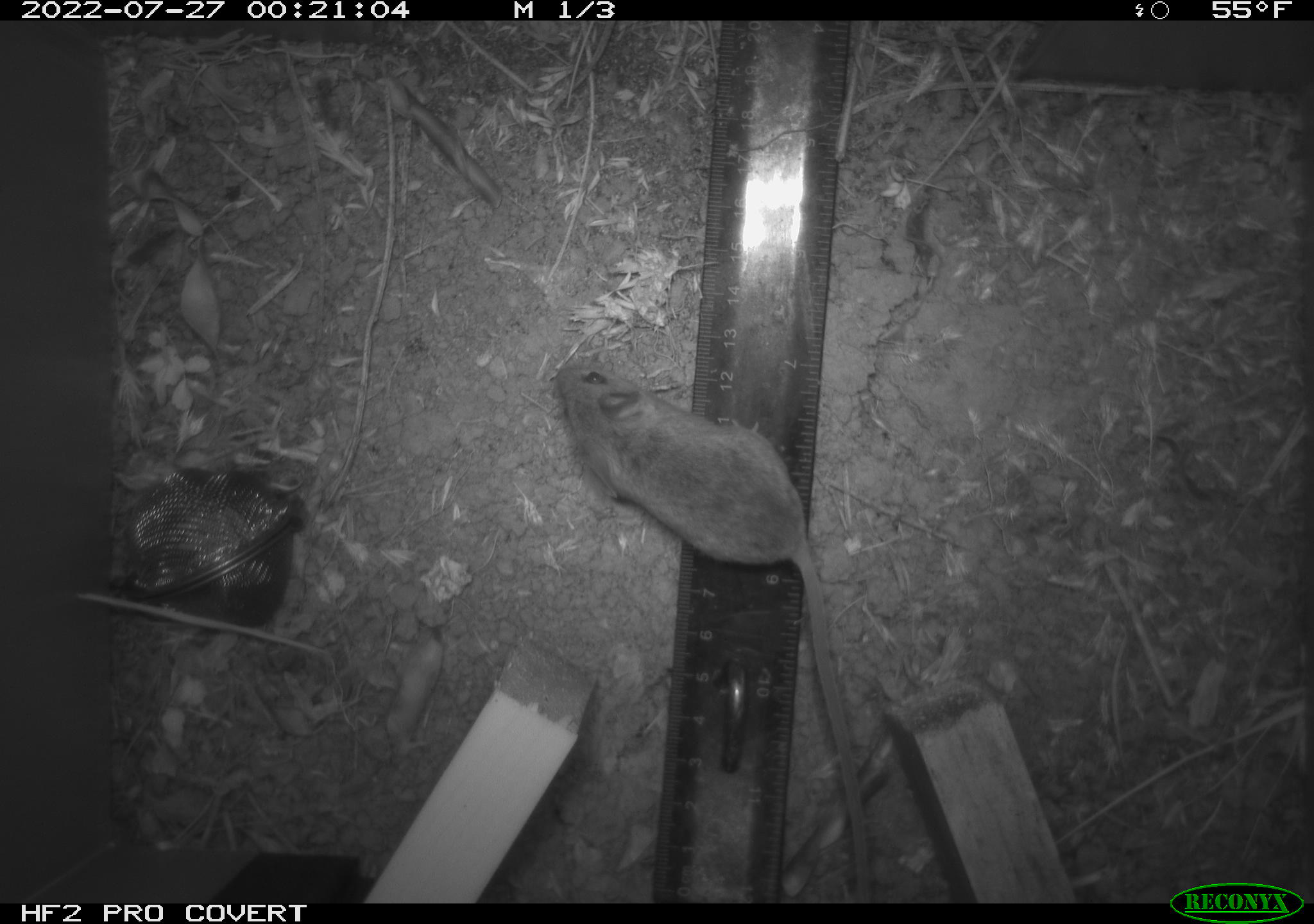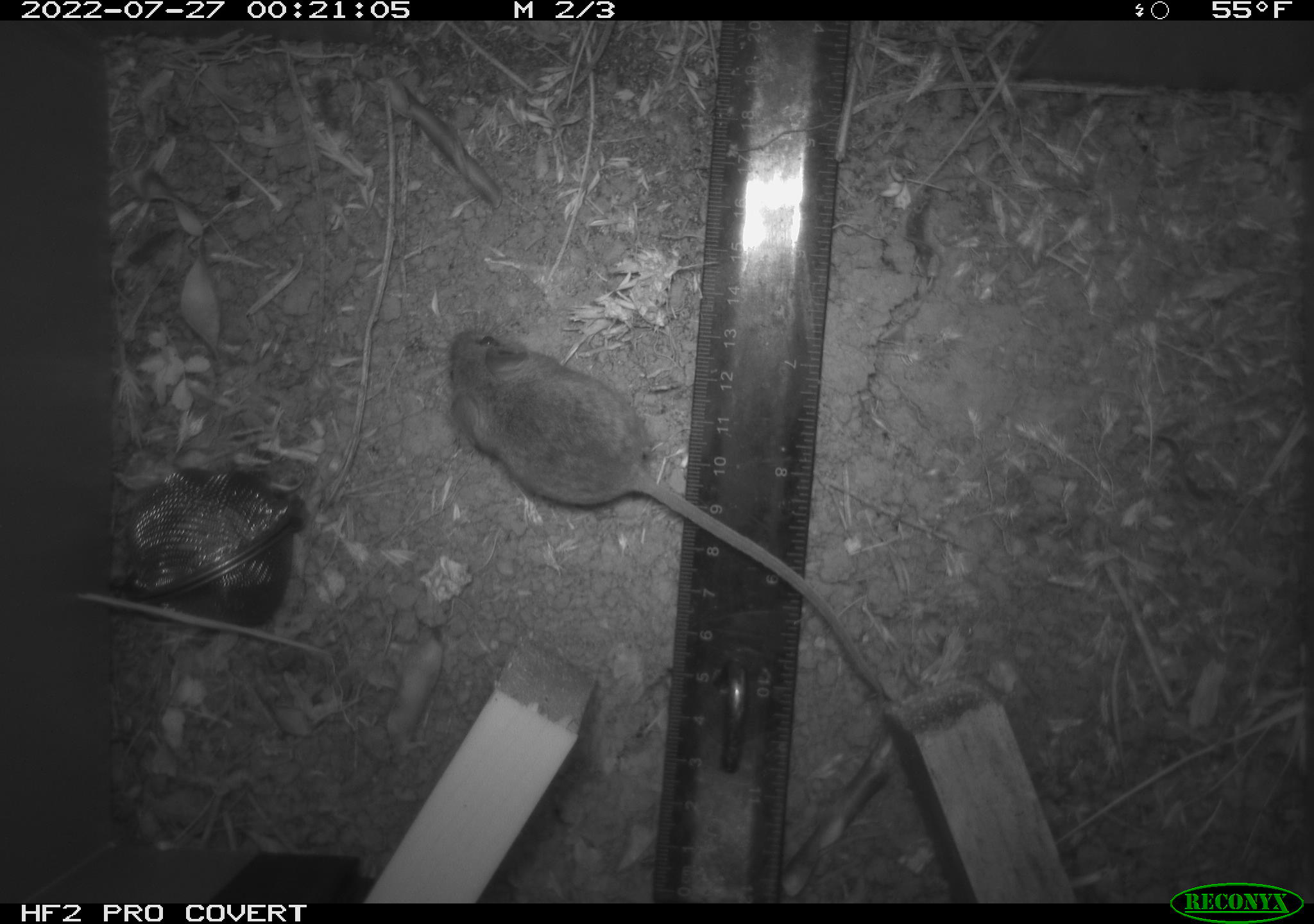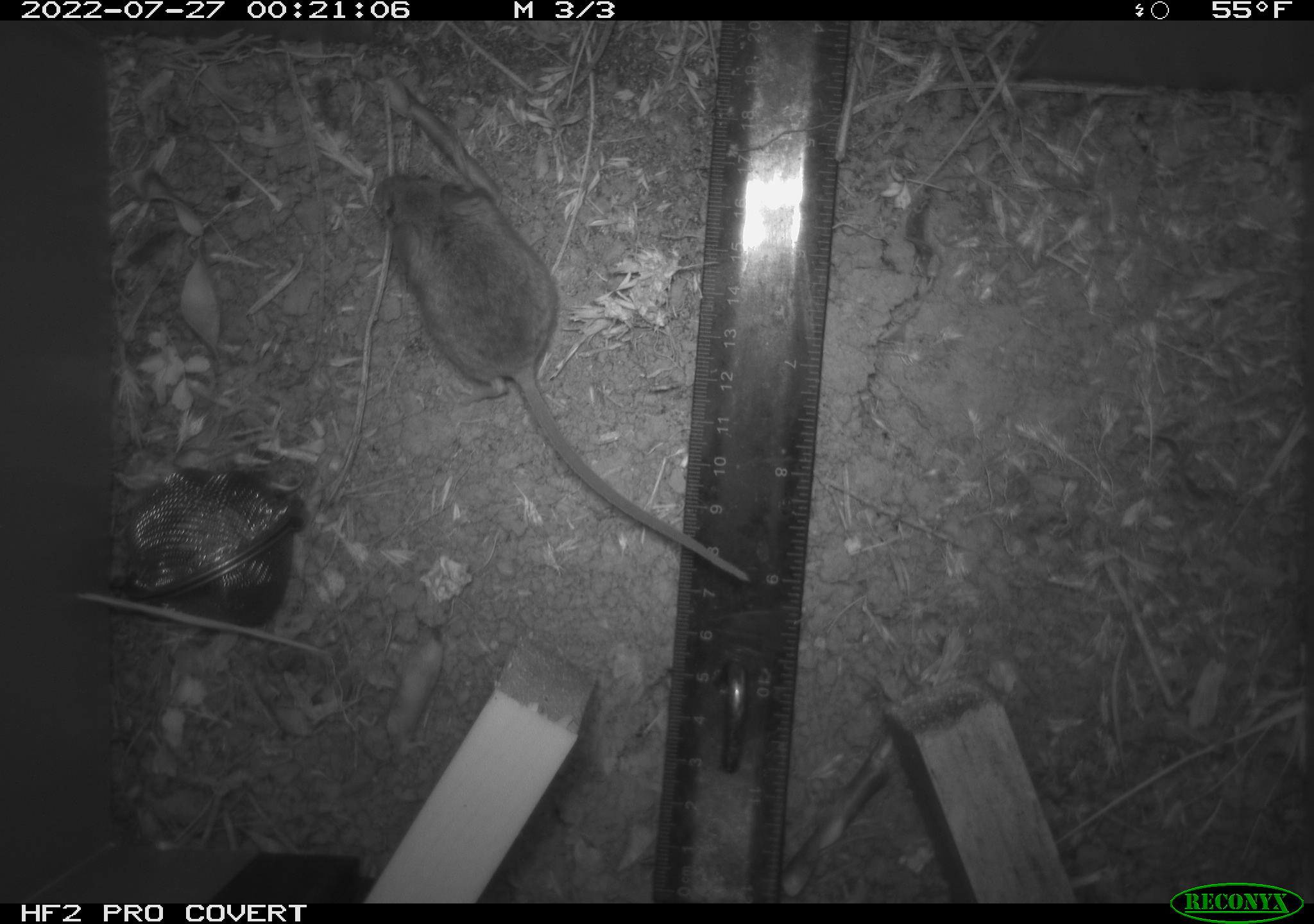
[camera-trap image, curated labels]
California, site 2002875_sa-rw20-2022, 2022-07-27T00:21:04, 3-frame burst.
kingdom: Animalia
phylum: Chordata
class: Mammalia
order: Rodentia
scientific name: Rodentia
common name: mouse species